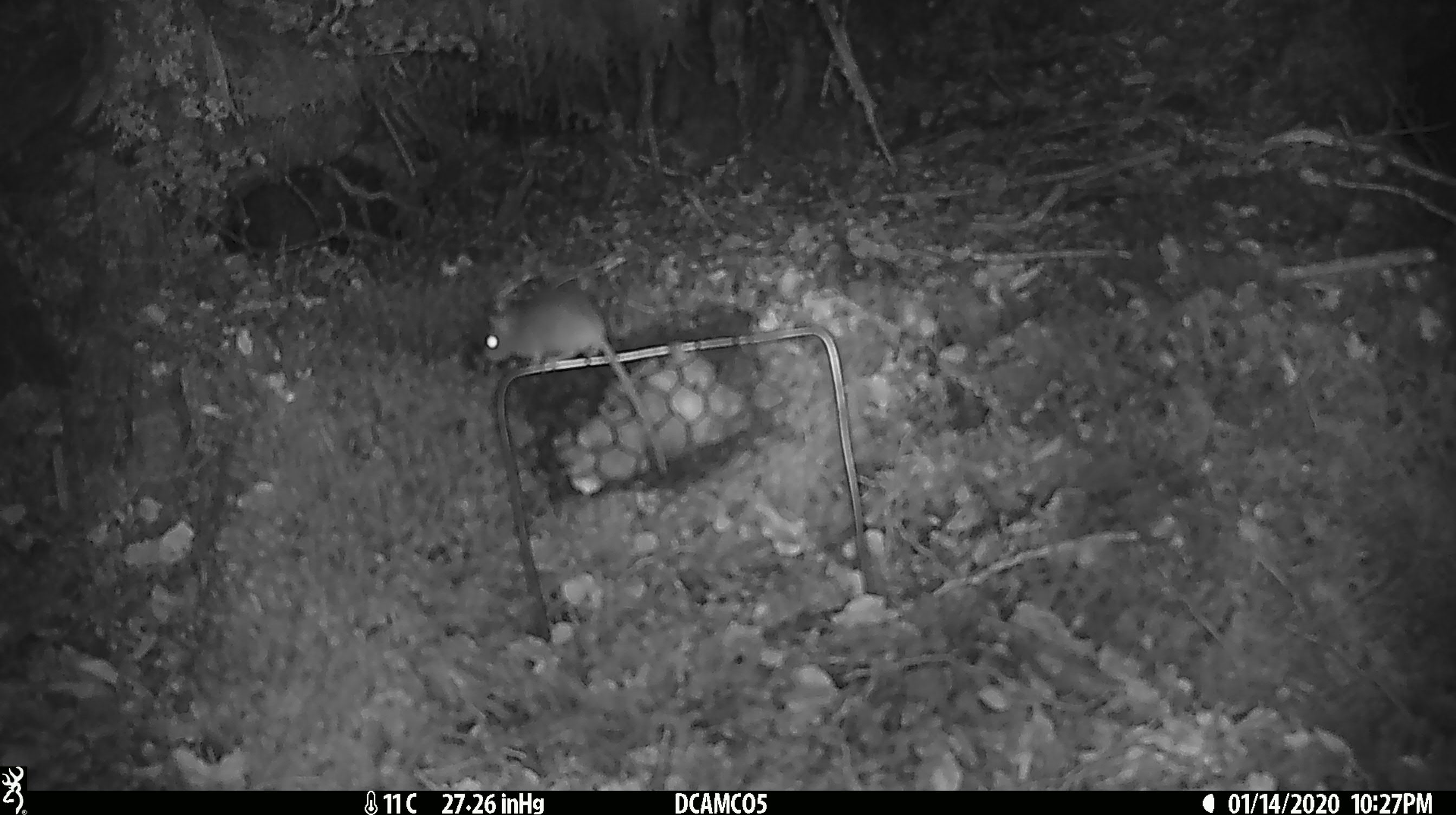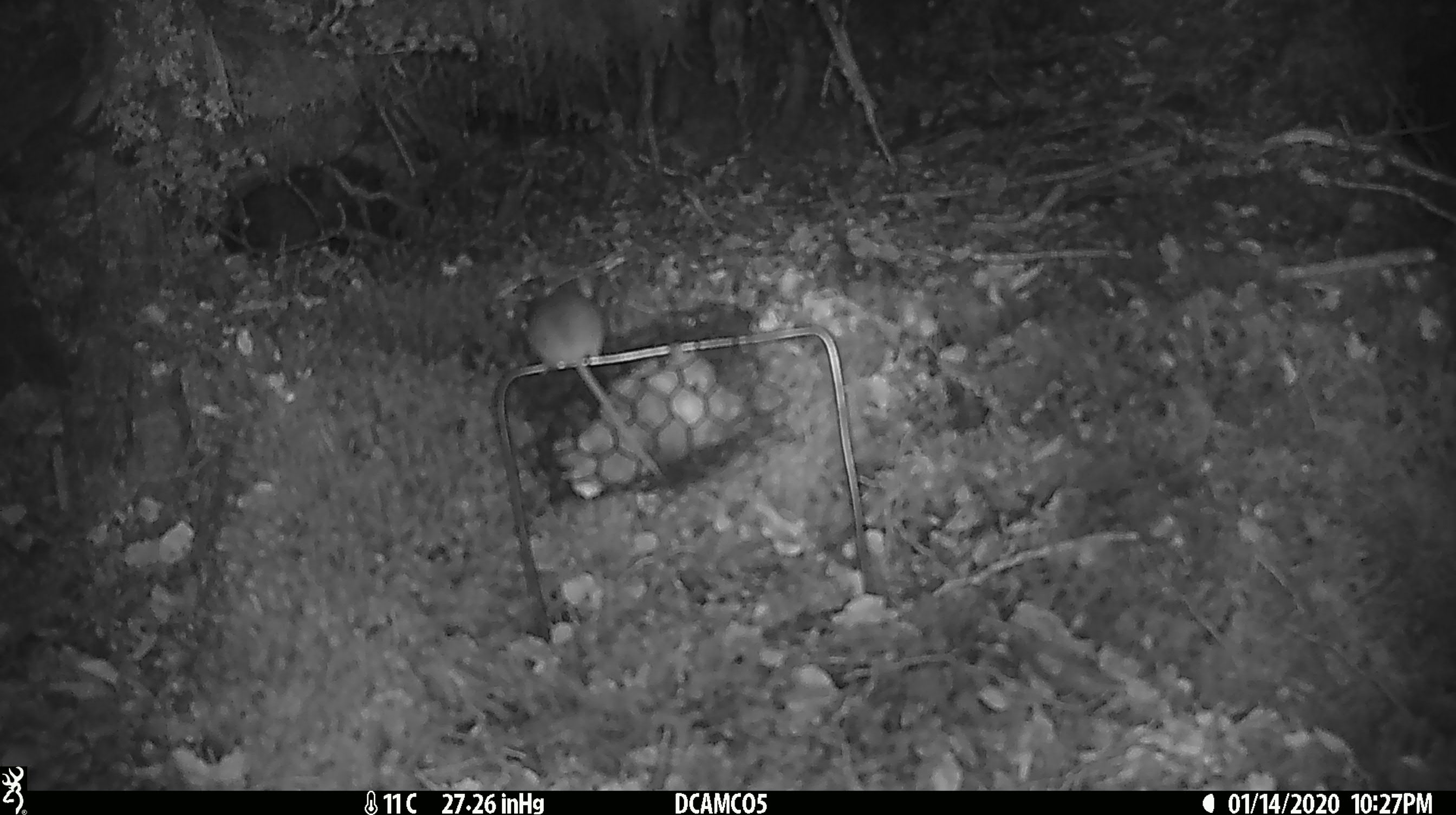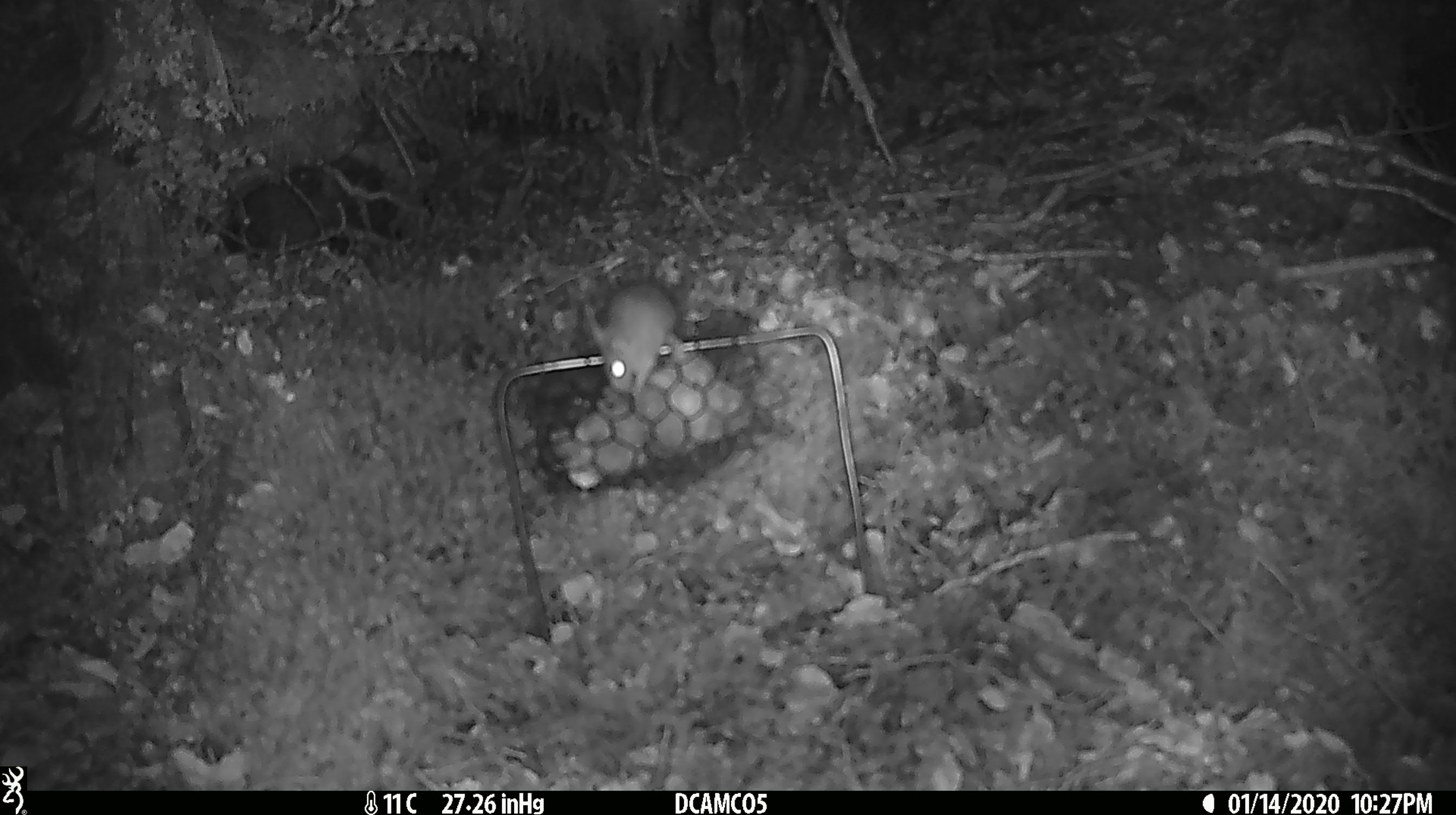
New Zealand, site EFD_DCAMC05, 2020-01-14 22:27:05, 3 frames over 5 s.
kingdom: Animalia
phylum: Chordata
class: Mammalia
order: Rodentia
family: Muridae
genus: Mus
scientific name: Mus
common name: mouse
Mouse (Mus).